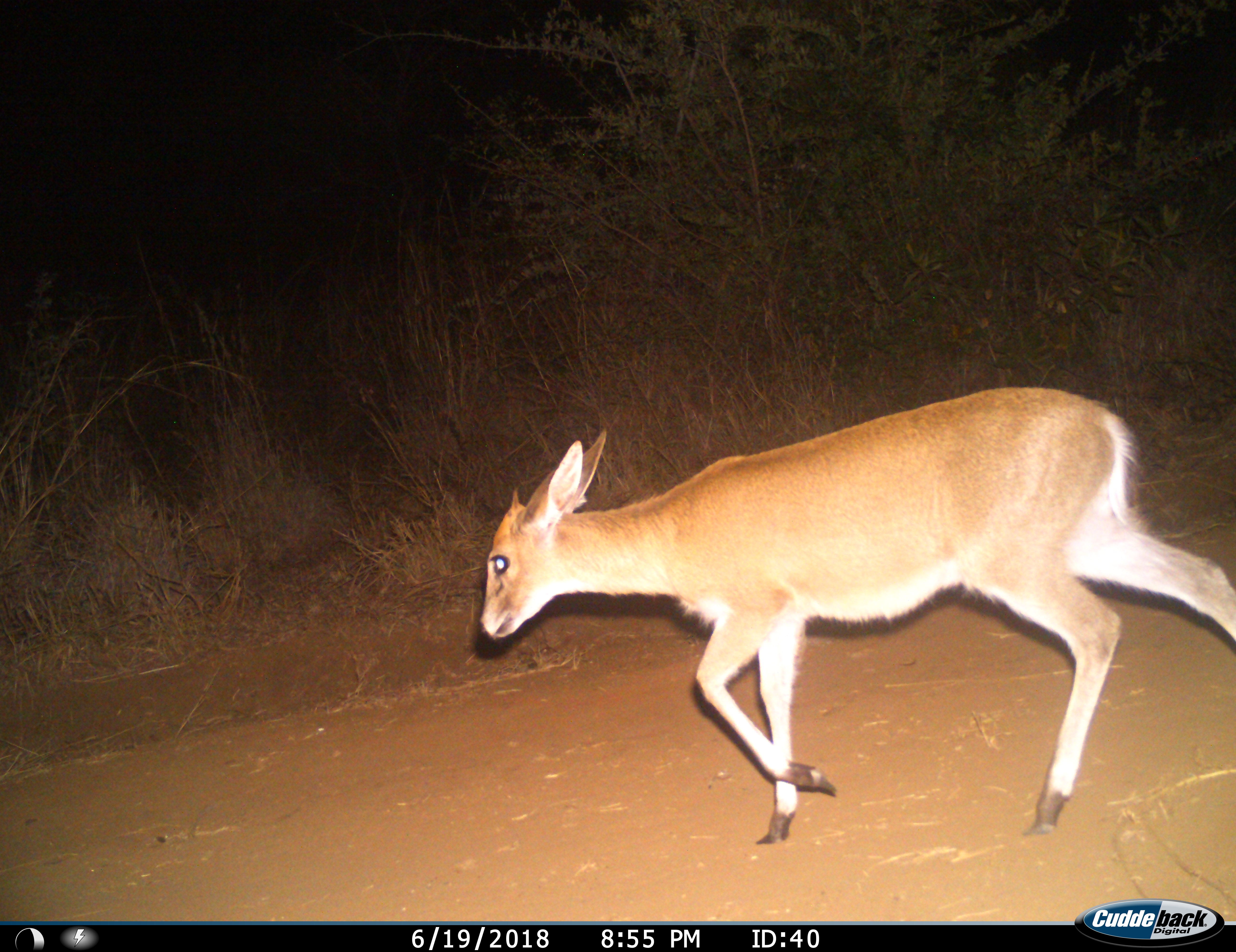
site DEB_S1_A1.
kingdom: Animalia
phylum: Chordata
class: Mammalia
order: Artiodactyla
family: Bovidae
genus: Sylvicapra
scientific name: Sylvicapra grimmia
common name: common duiker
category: duikercommongrey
Duikercommongrey (common duiker) (Sylvicapra grimmia), count 1. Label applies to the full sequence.